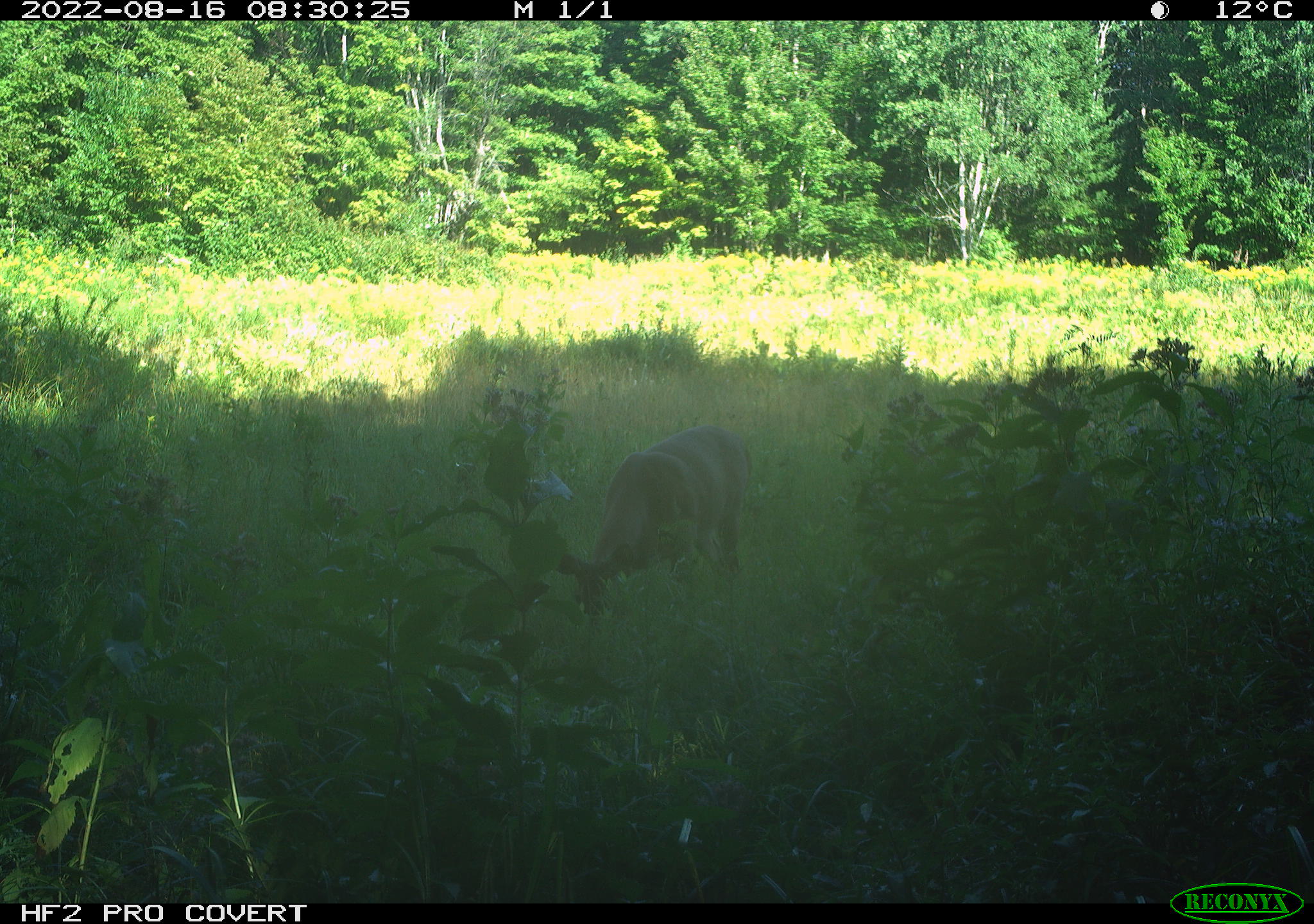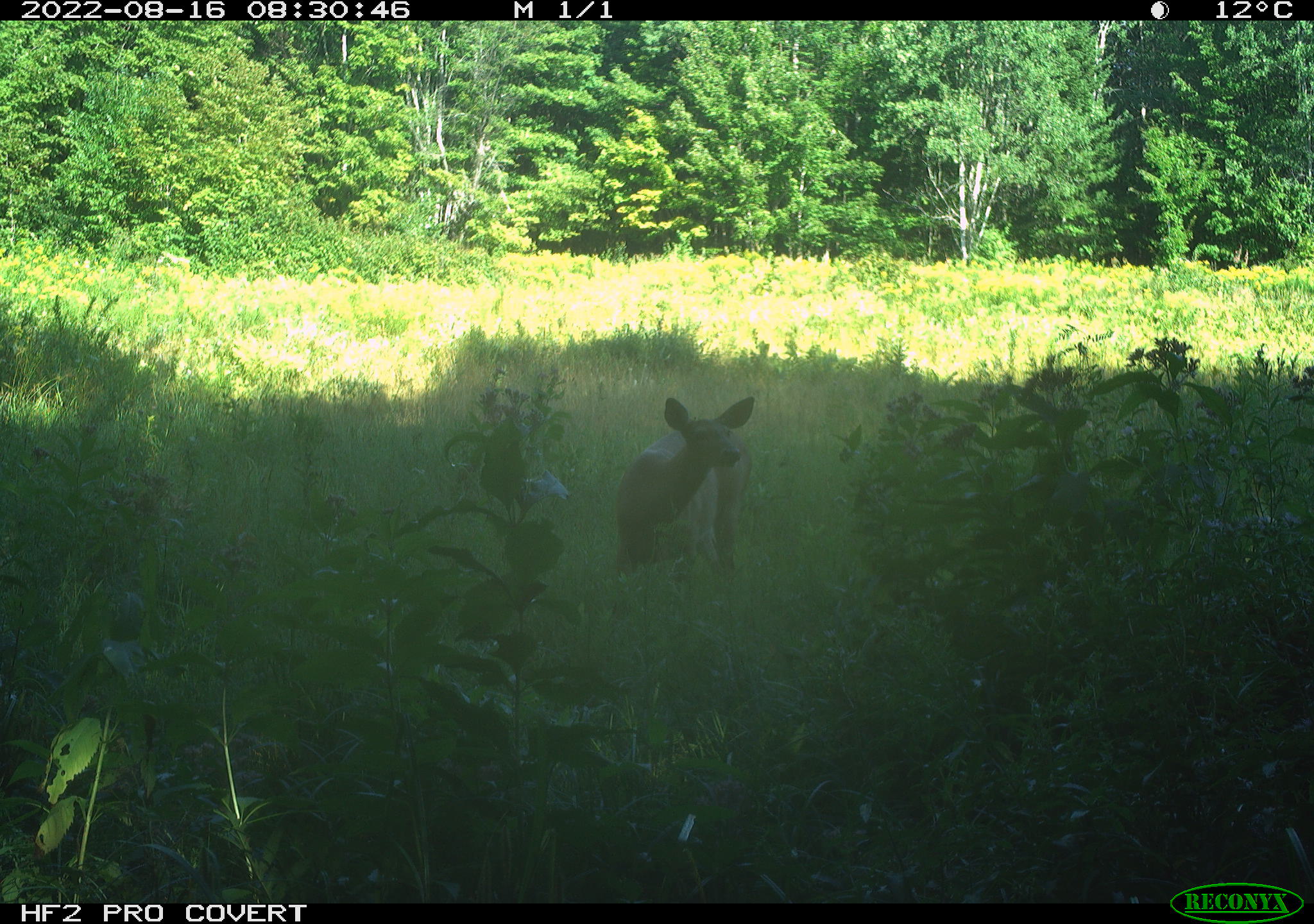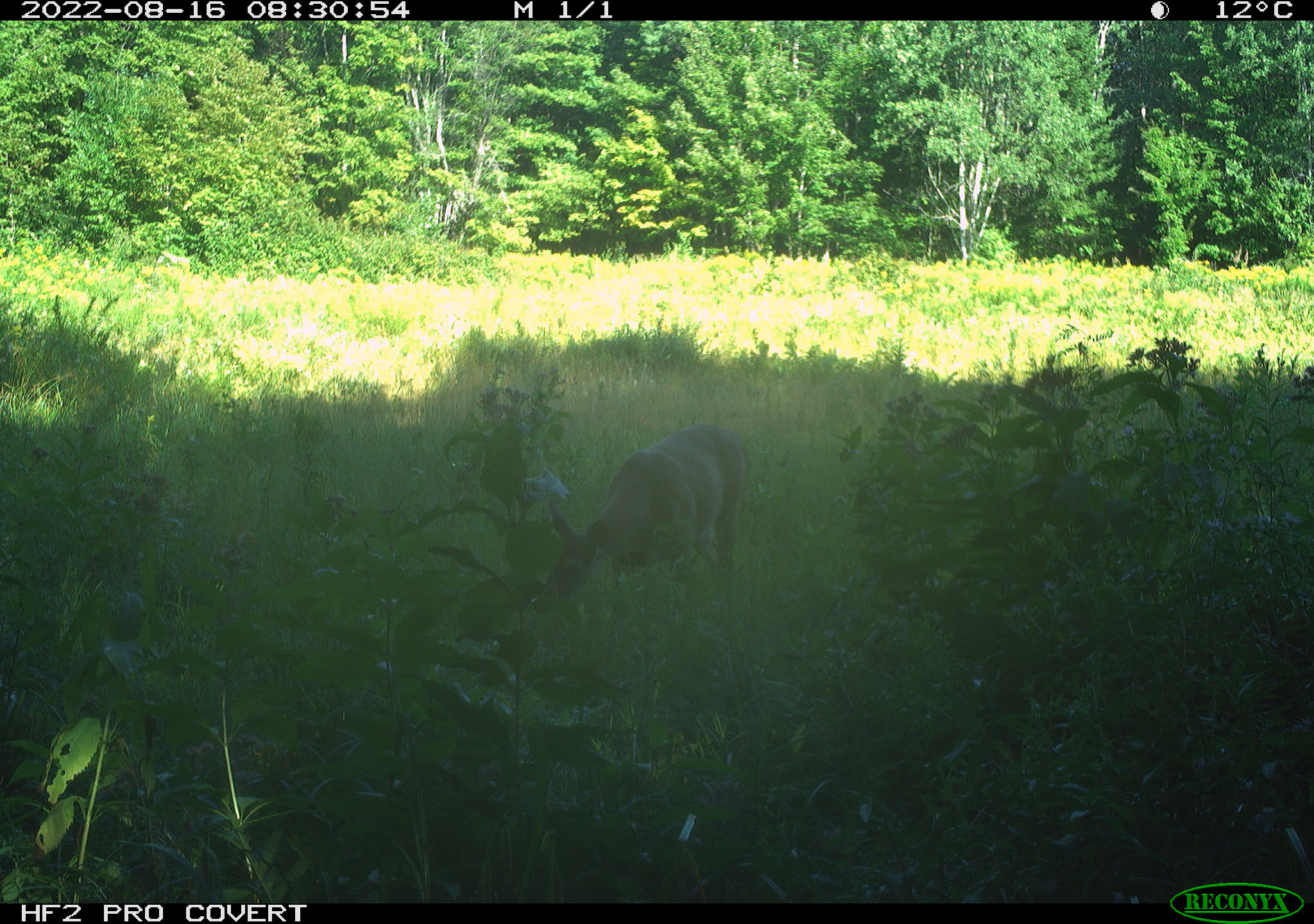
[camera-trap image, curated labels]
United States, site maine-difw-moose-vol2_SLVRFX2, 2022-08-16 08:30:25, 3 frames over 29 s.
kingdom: Animalia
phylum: Chordata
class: Mammalia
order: Artiodactyla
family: Cervidae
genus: Odocoileus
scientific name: Odocoileus virginianus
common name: white-tailed deer